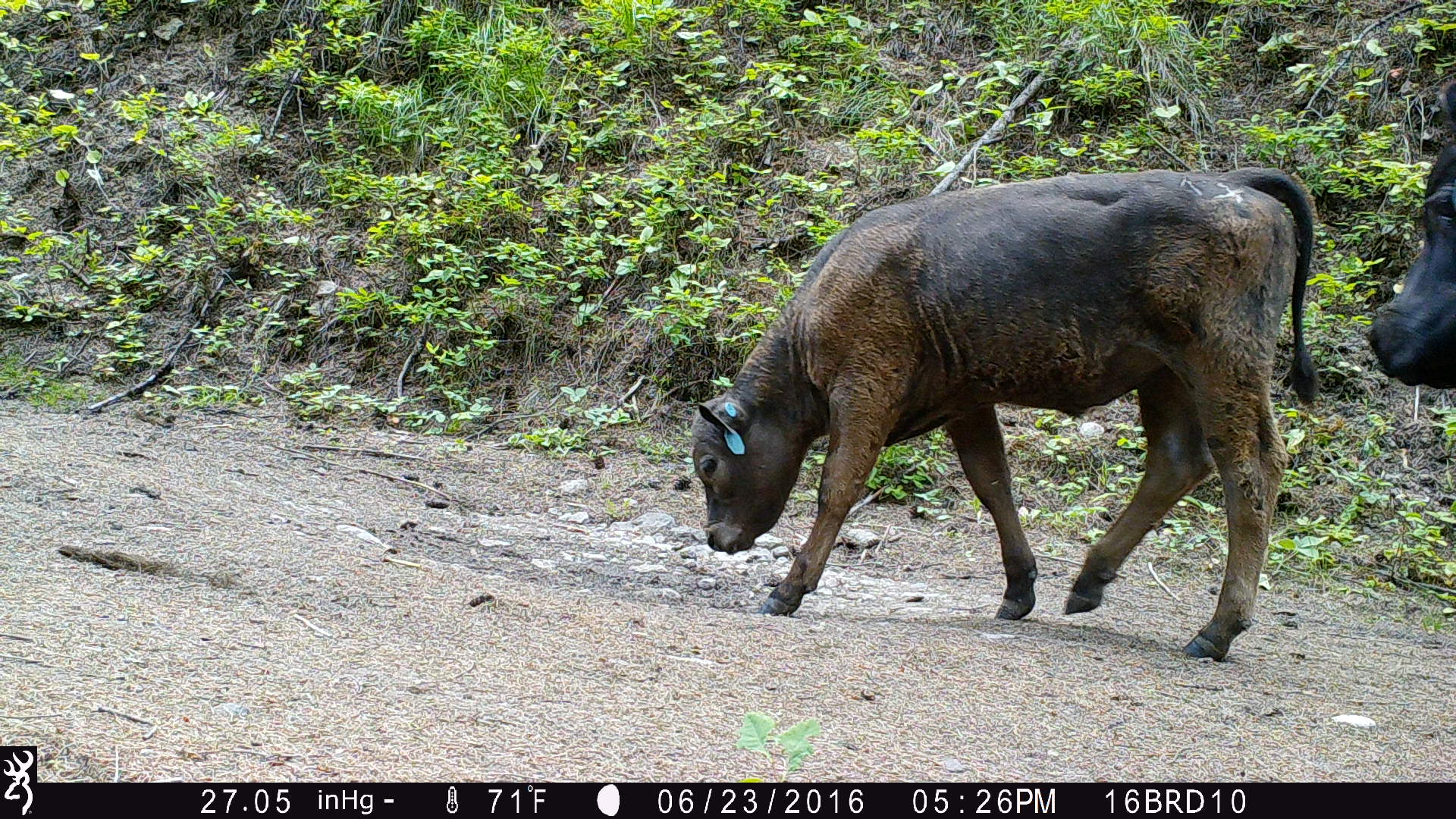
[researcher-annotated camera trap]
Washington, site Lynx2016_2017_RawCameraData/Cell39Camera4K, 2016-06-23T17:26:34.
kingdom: Animalia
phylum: Chordata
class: Mammalia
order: Artiodactyla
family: Bovidae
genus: Bos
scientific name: Bos taurus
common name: domestic cattle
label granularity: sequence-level